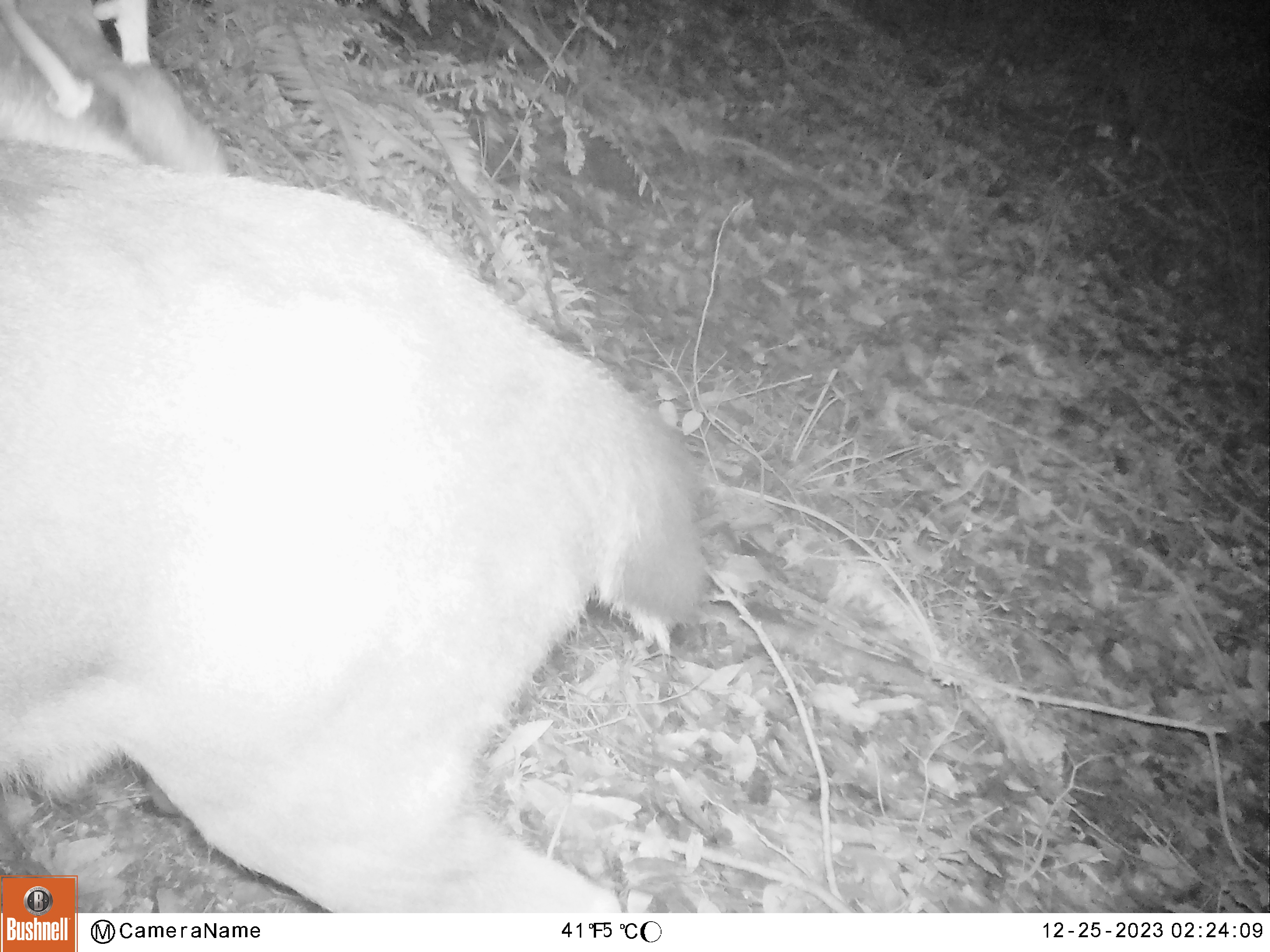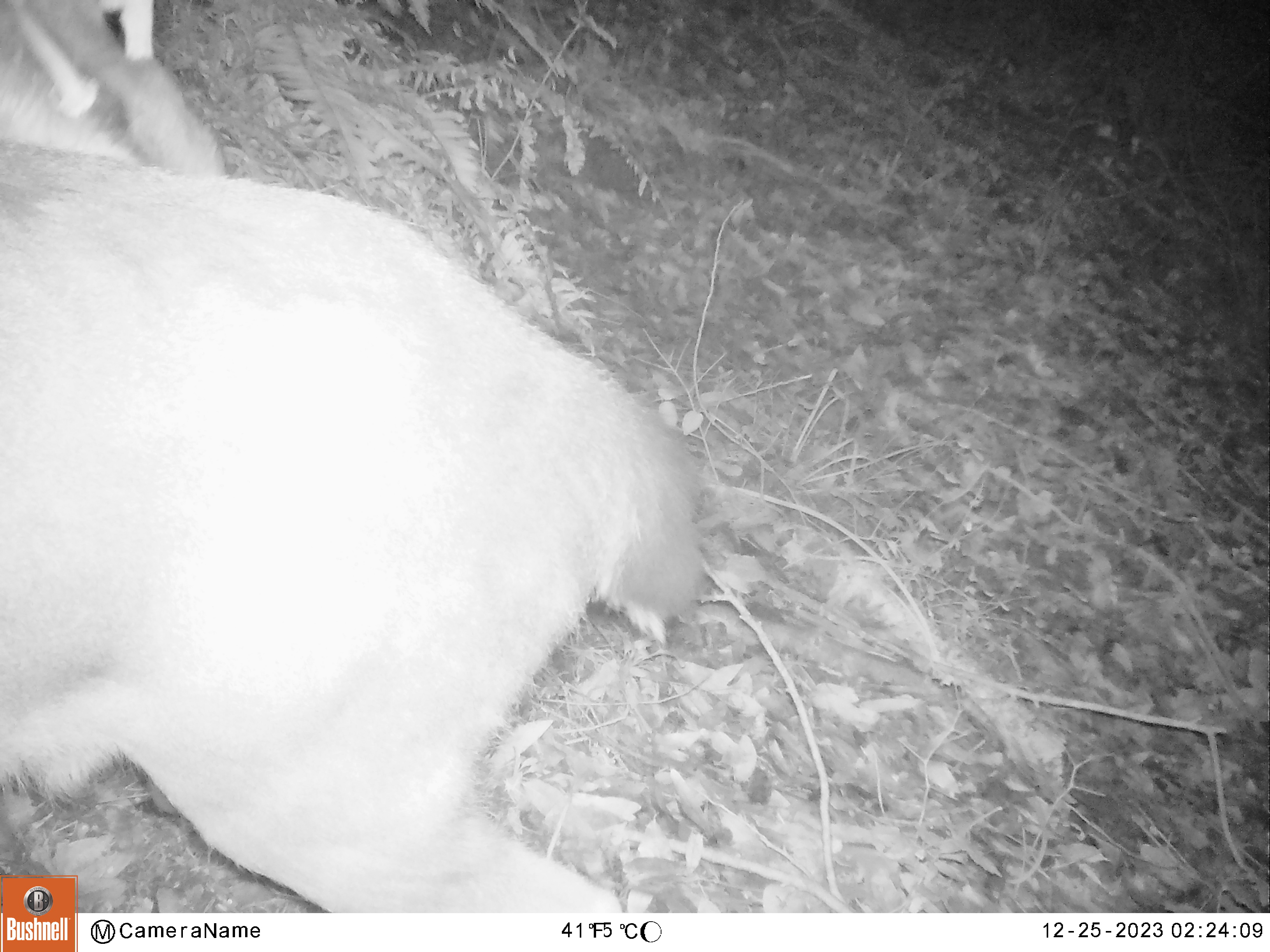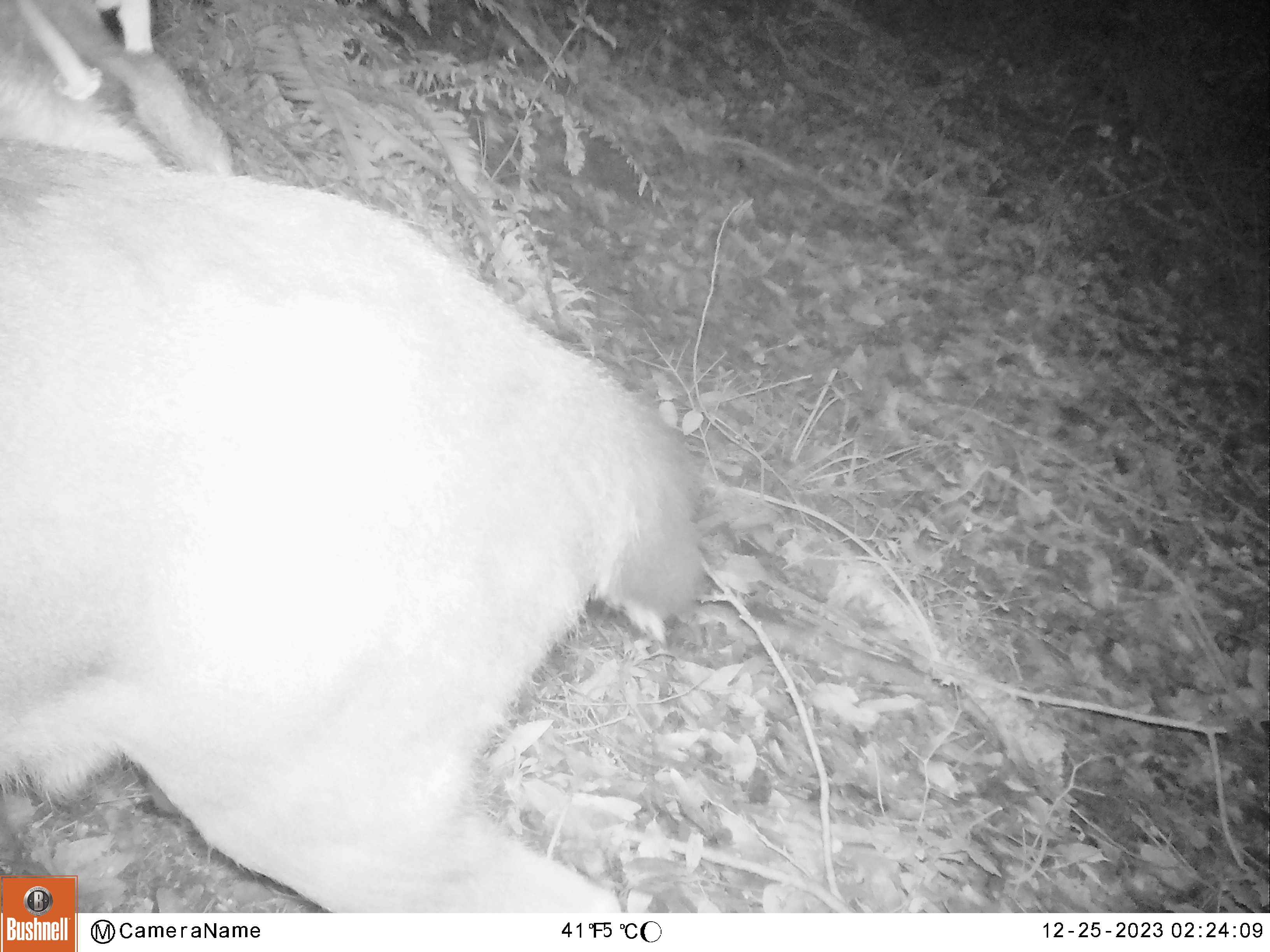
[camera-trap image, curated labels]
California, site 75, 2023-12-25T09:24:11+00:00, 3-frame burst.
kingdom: Animalia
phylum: Chordata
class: Mammalia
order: Artiodactyla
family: Cervidae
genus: Odocoileus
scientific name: Odocoileus hemionus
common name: mule deer